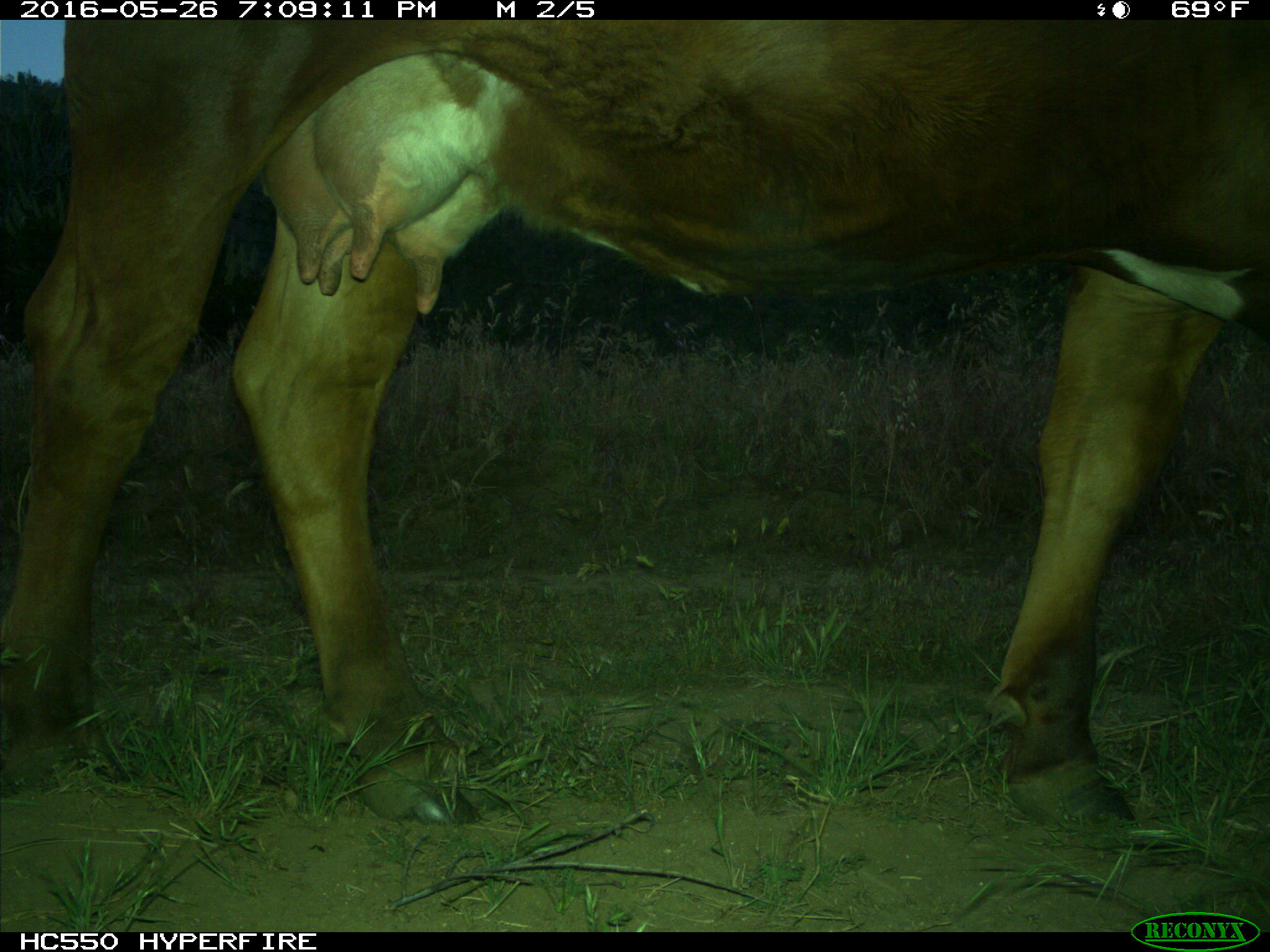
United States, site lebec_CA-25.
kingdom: Animalia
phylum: Chordata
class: Mammalia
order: Artiodactyla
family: Bovidae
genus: Bos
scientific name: Bos taurus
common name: domestic cow